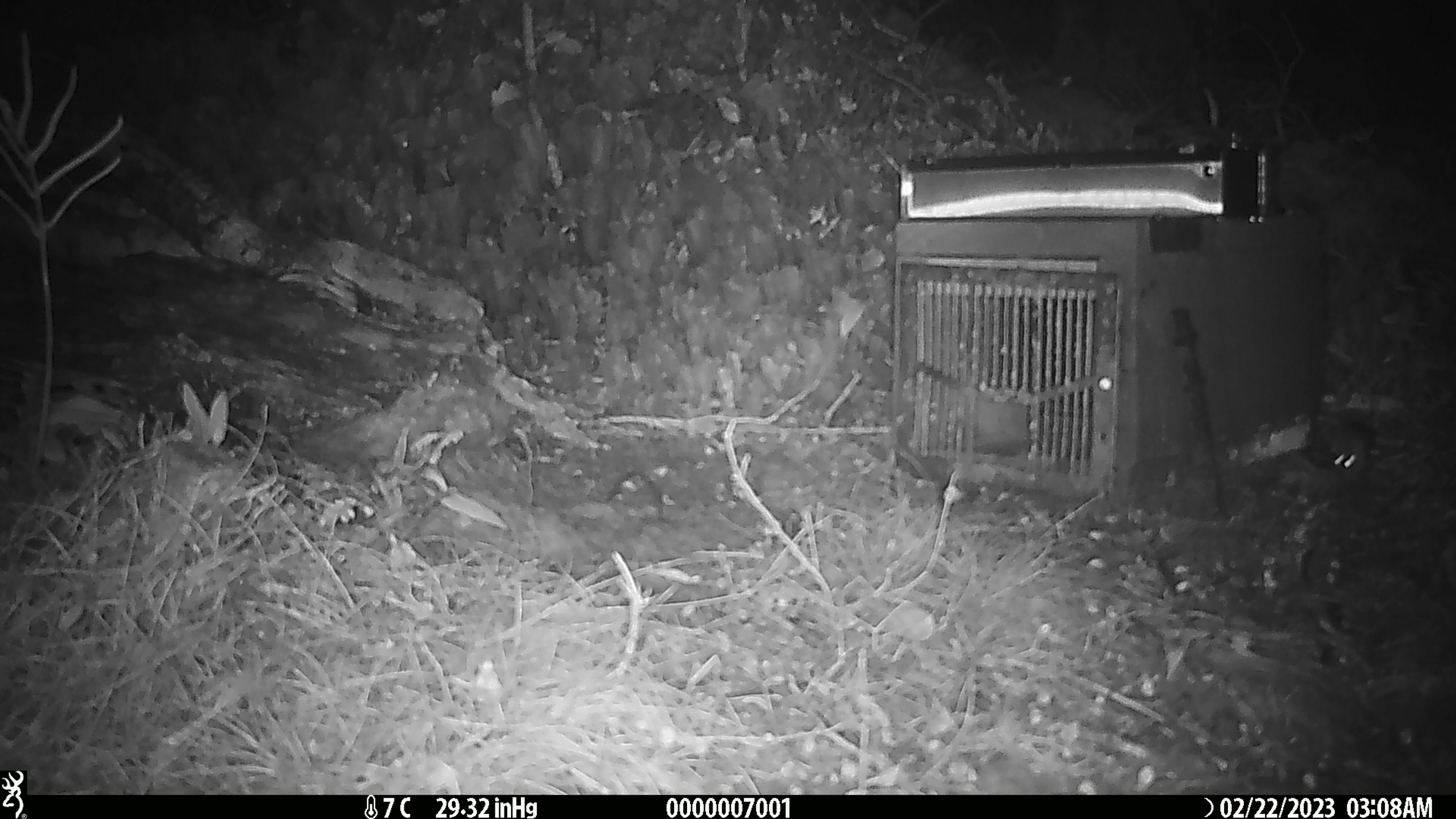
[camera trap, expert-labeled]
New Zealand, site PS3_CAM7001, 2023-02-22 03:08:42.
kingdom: Animalia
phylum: Chordata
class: Mammalia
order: Rodentia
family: Muridae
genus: Mus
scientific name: Mus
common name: mouse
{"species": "mouse (Mus)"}